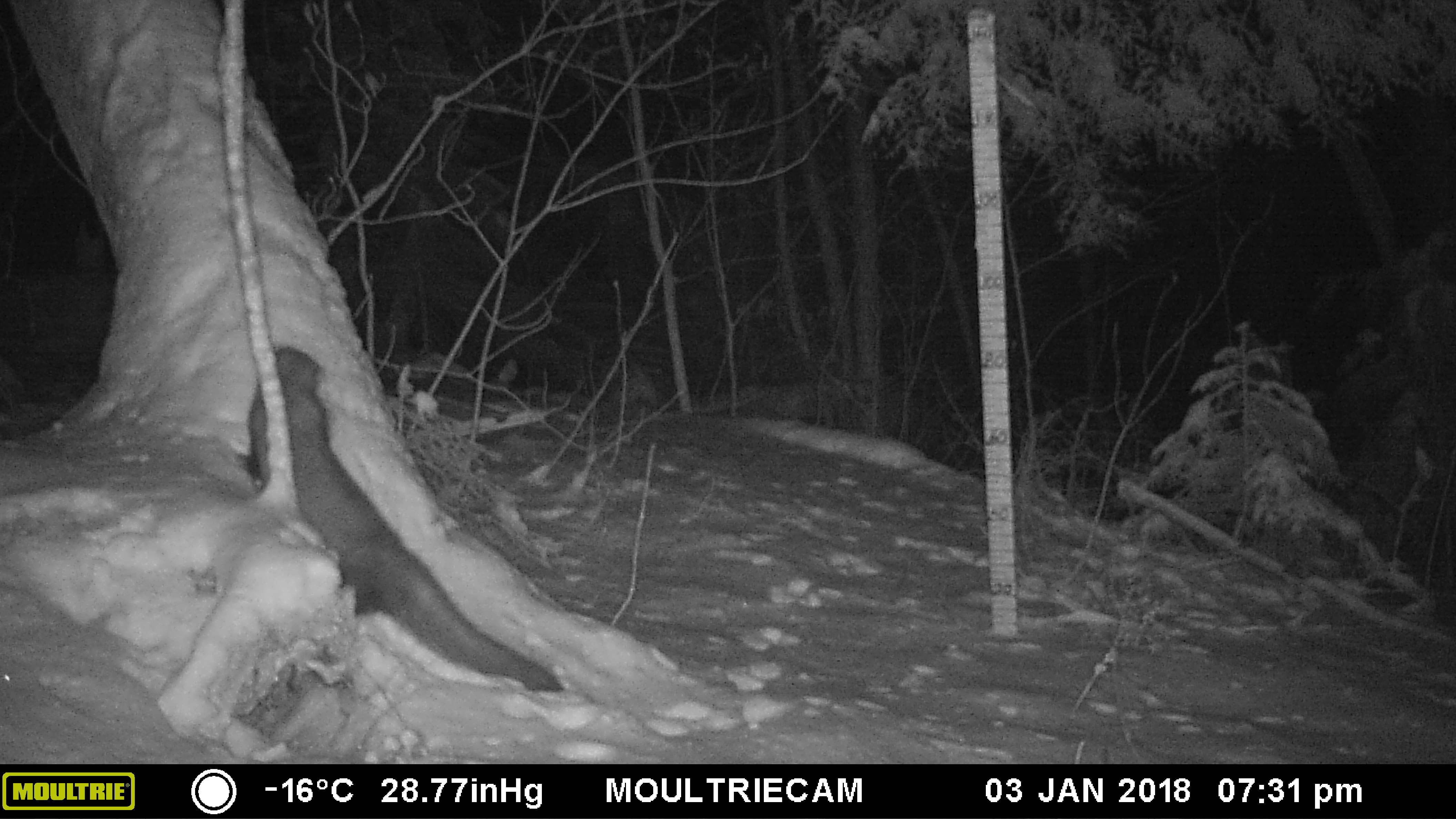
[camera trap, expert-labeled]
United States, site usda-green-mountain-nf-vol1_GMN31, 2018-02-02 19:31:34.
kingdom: Animalia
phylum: Chordata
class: Mammalia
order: Carnivora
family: Mustelidae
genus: Pekania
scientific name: Pekania pennanti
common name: fisher